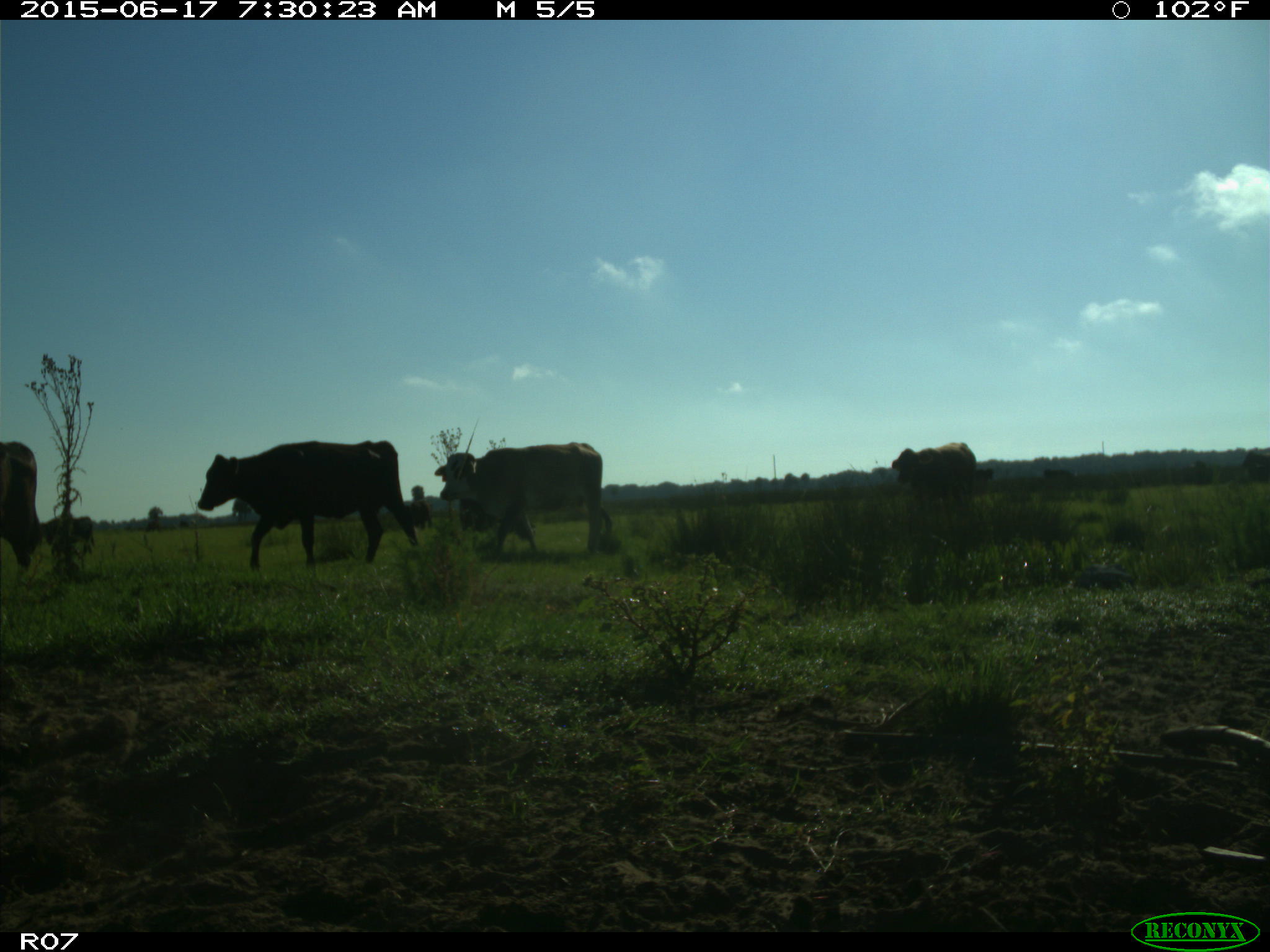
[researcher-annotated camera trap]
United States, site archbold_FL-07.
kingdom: Animalia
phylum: Chordata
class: Mammalia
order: Artiodactyla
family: Bovidae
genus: Bos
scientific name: Bos taurus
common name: domestic cow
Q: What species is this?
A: Bos taurus (domestic cow).